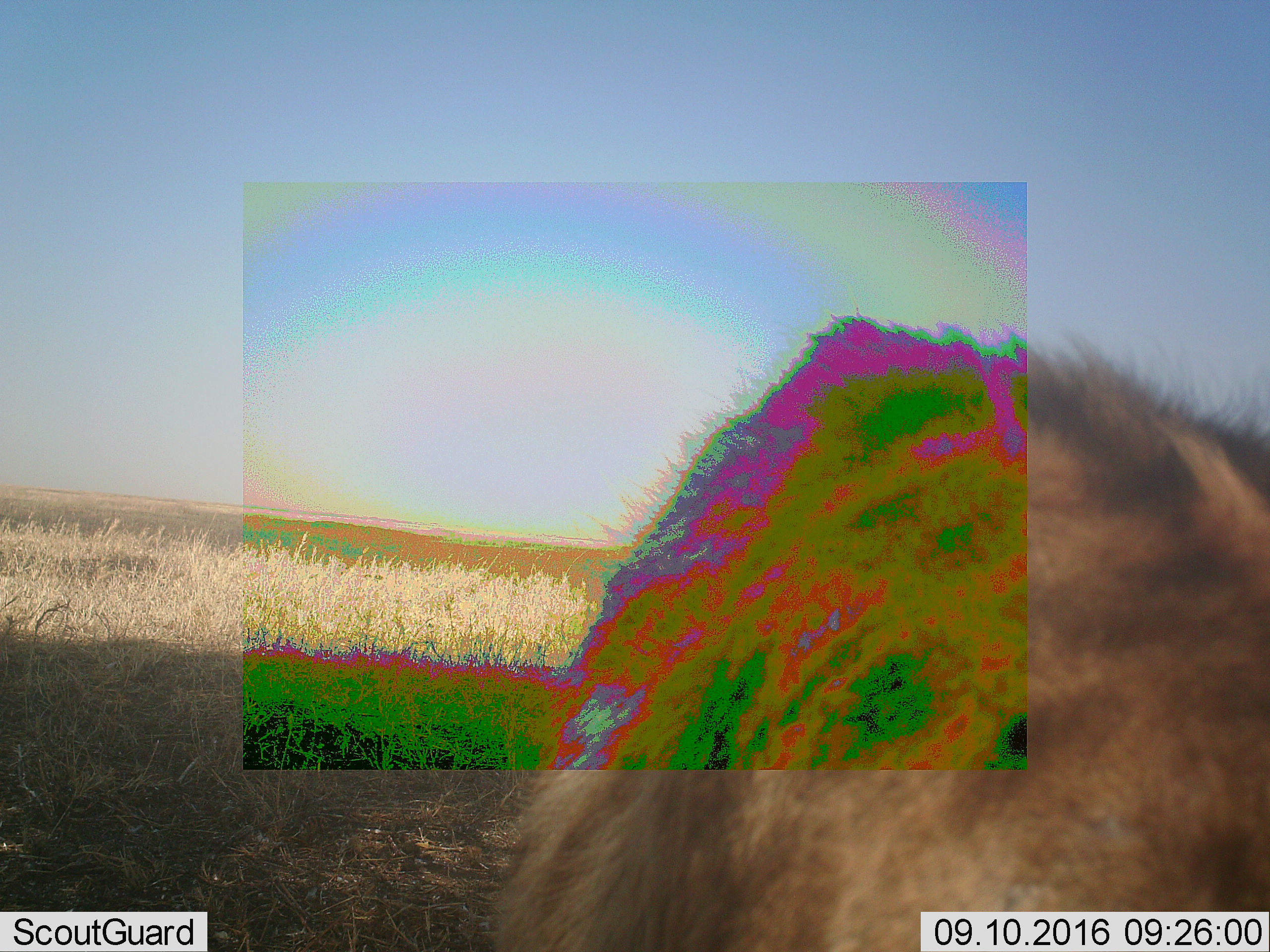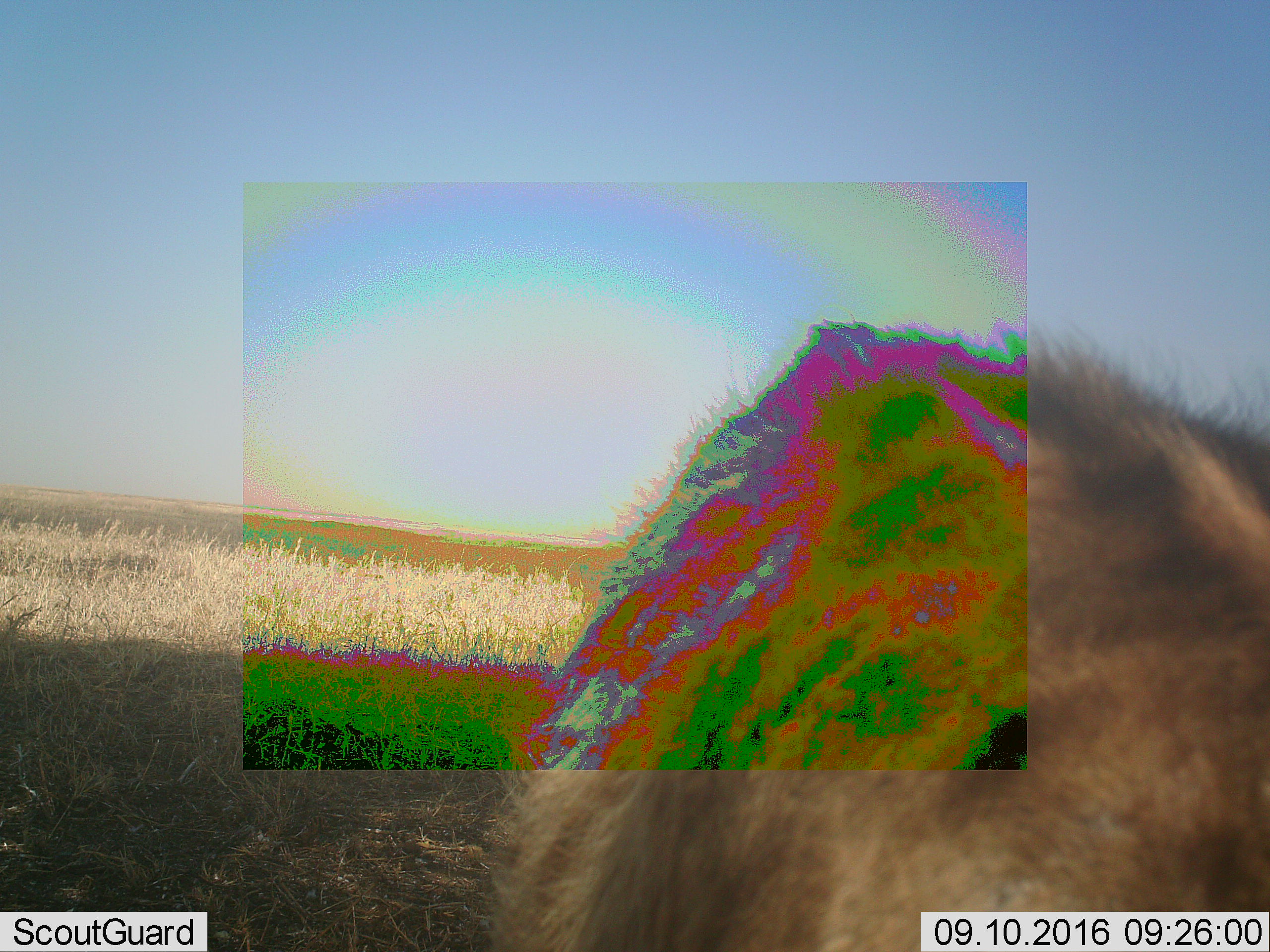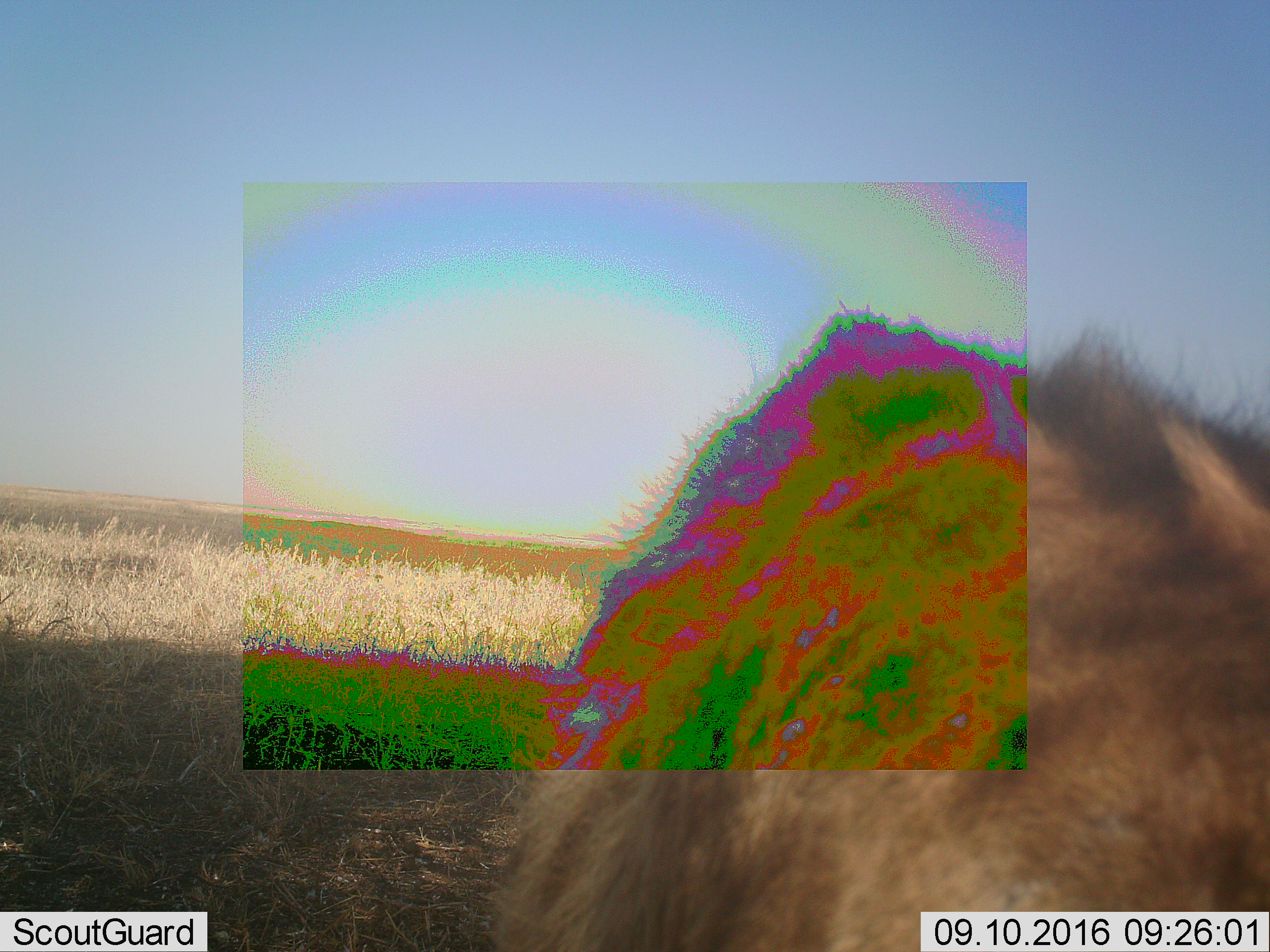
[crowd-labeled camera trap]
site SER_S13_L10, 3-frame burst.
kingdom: Animalia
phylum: Chordata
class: Mammalia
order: Carnivora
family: Hyaenidae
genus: Crocuta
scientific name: Crocuta crocuta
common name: spotted hyena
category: hyenaspotted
Hyenaspotted (spotted hyena) (Crocuta crocuta), count 1. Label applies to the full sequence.